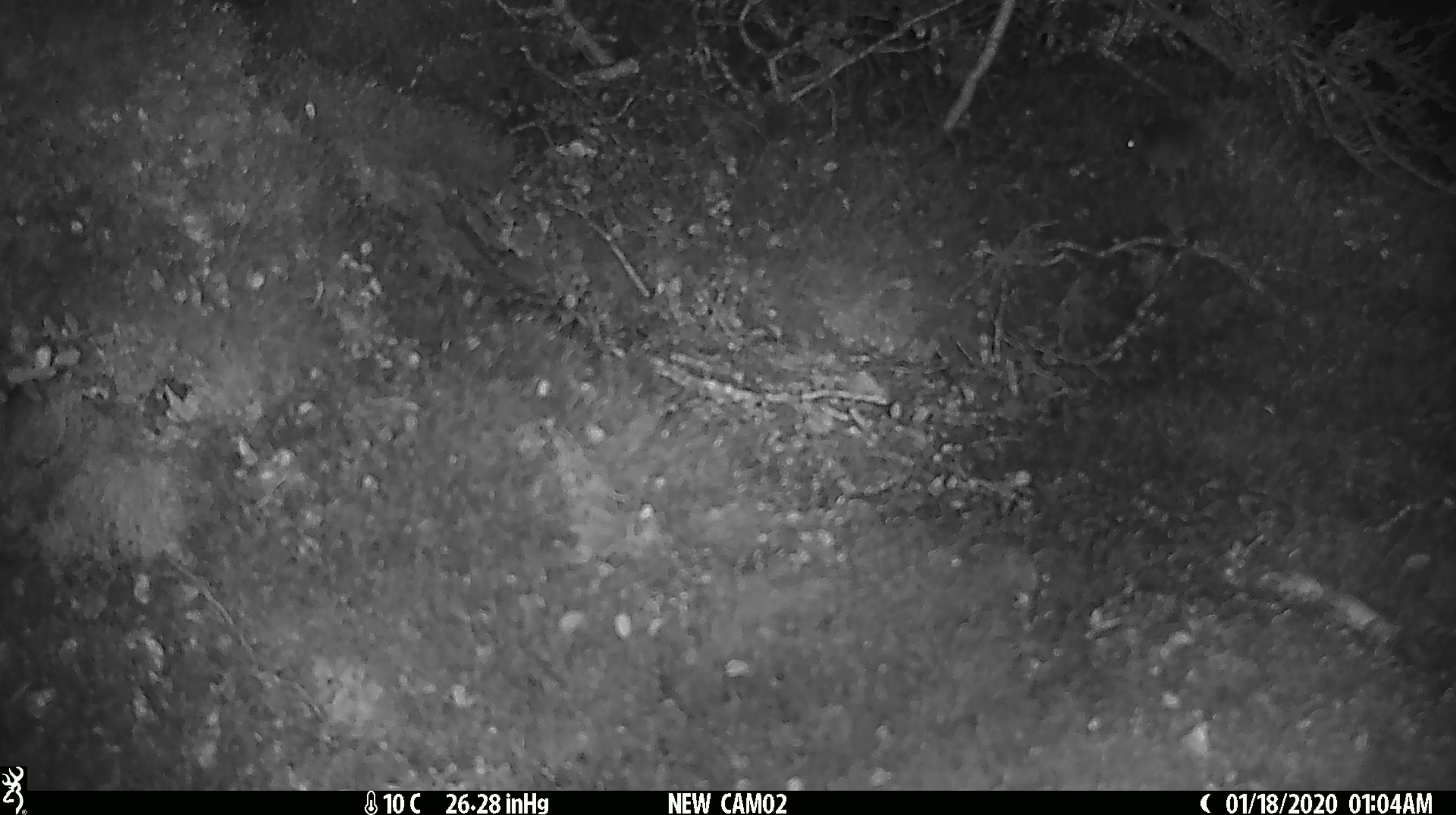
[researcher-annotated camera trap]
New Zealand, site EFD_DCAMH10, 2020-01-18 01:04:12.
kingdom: Animalia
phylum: Chordata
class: Mammalia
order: Rodentia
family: Muridae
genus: Mus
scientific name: Mus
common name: mouse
Mouse (Mus).